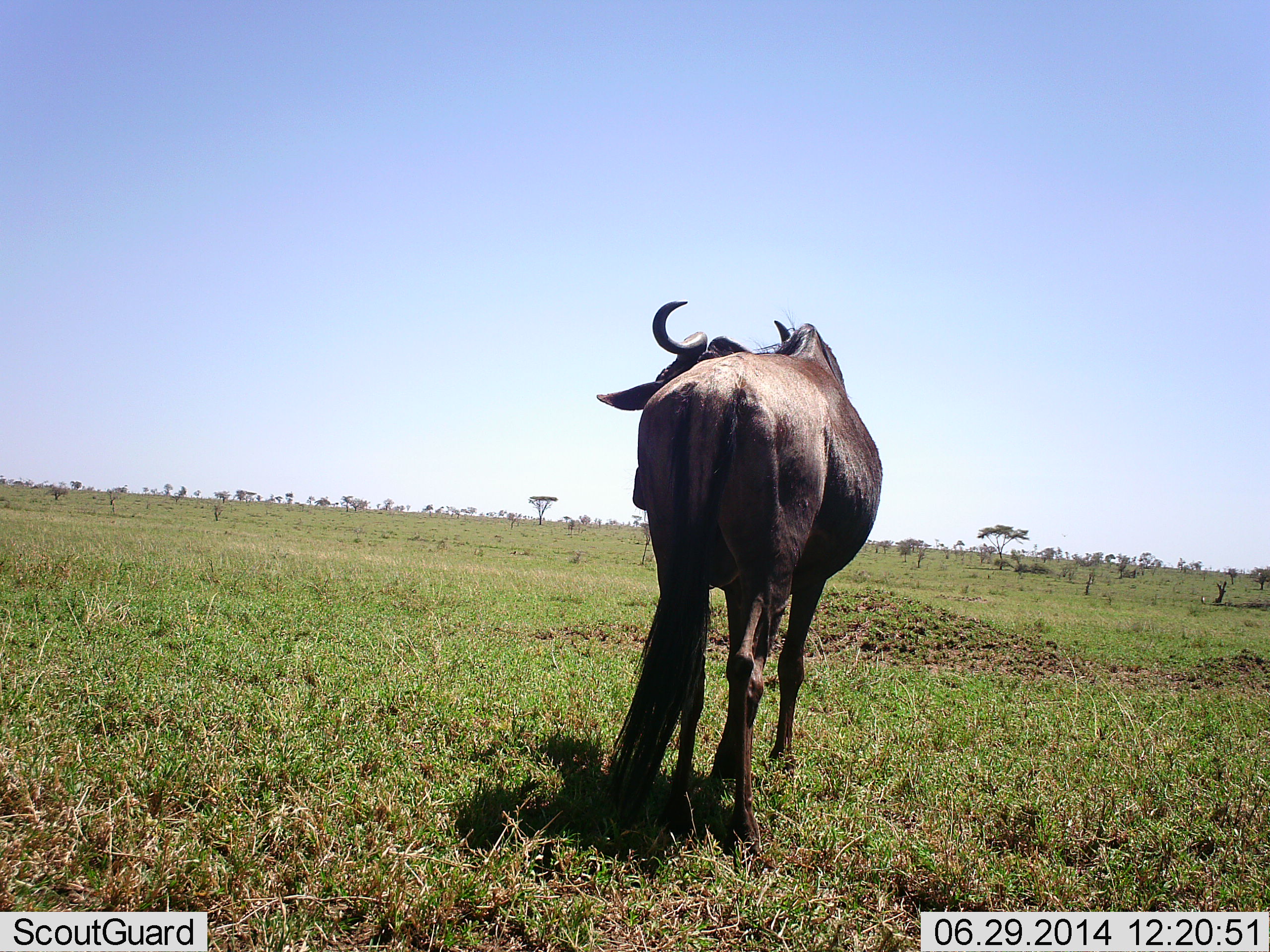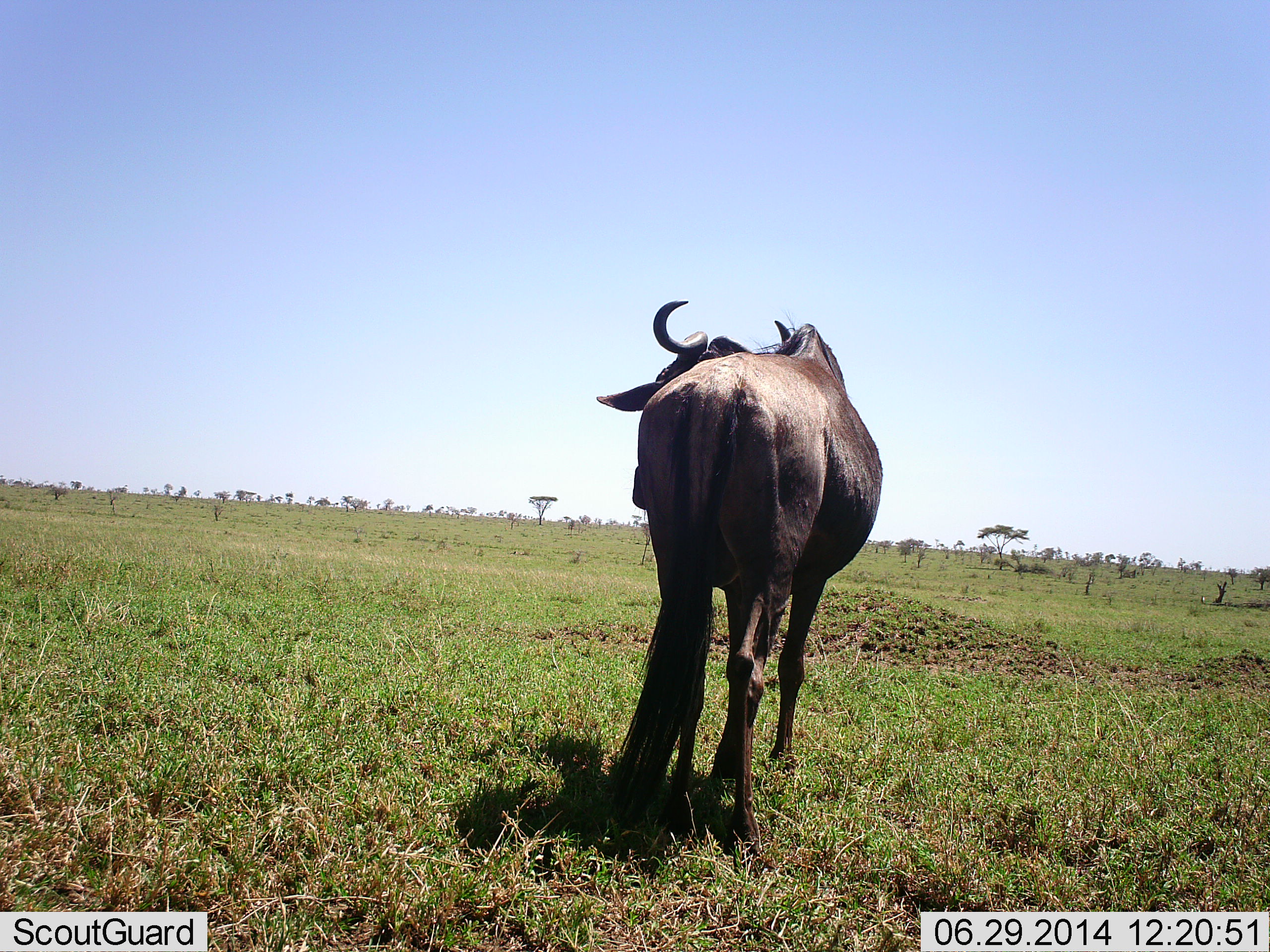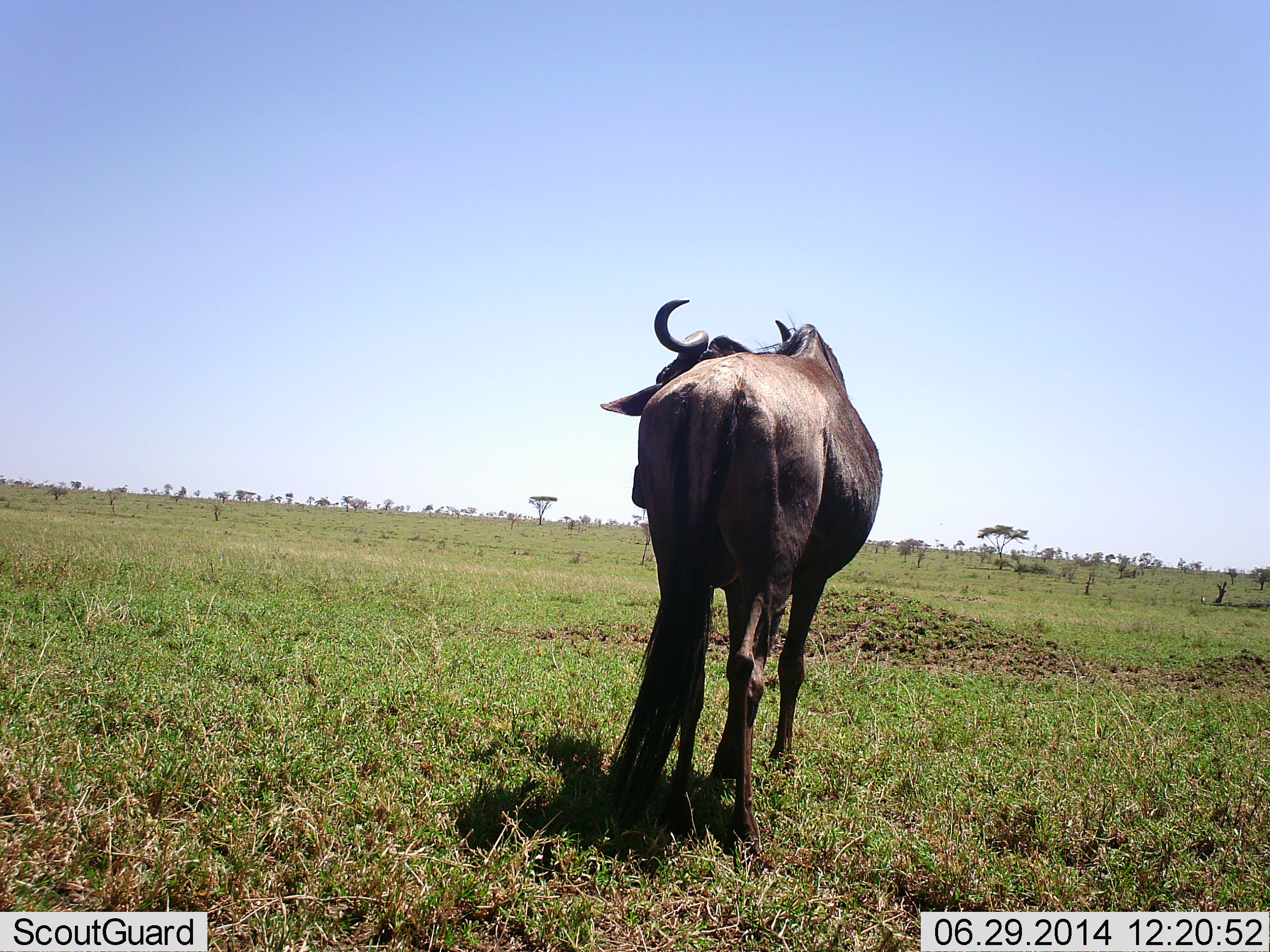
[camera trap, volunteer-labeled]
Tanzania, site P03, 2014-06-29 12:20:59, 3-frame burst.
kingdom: Animalia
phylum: Chordata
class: Mammalia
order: Artiodactyla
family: Bovidae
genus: Connochaetes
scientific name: Connochaetes taurinus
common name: blue wildebeest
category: wildebeest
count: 1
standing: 100%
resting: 0%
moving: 0%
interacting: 0%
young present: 0%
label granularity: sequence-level